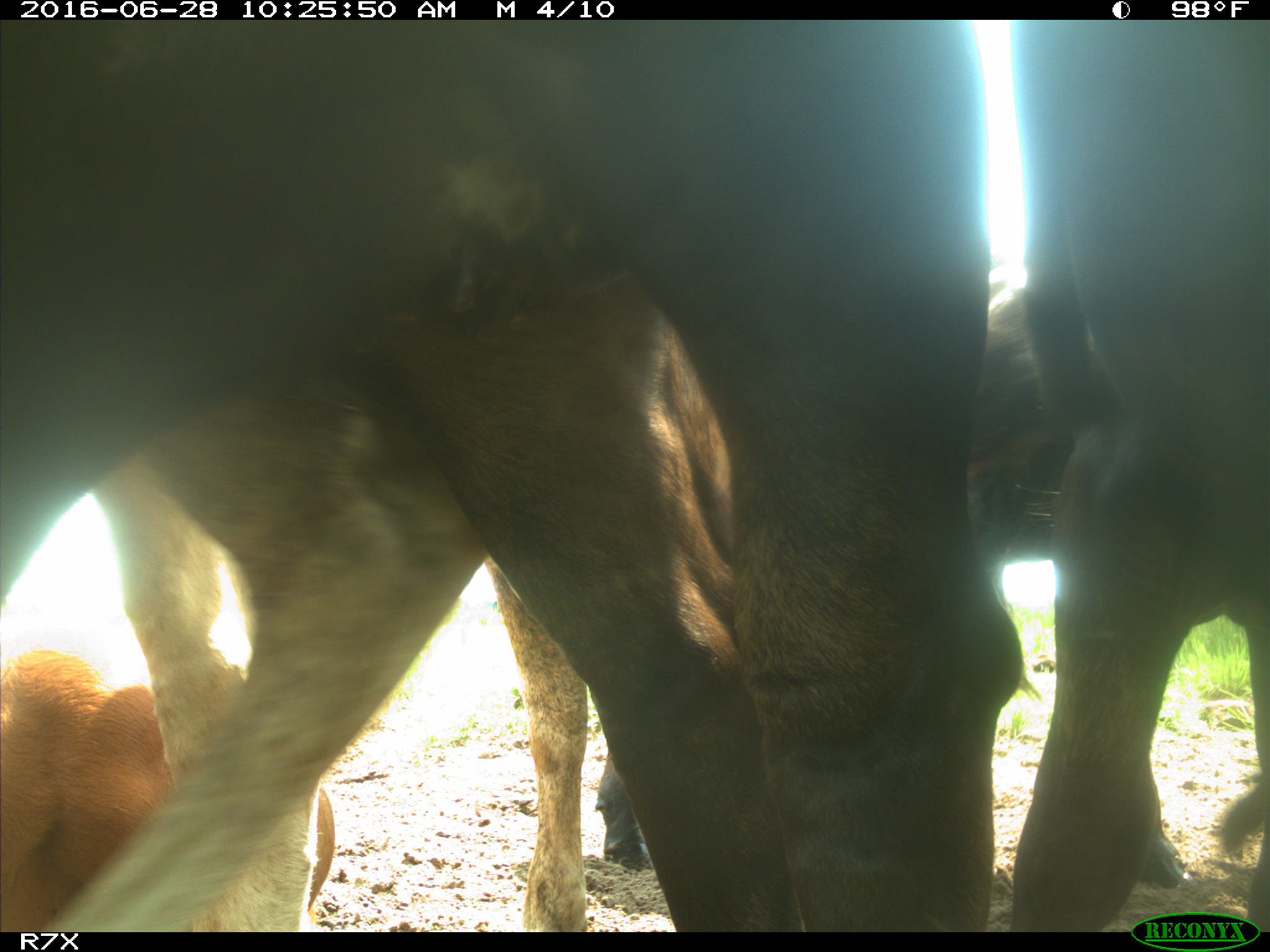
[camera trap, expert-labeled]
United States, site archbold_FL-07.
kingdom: Animalia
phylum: Chordata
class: Mammalia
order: Artiodactyla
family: Bovidae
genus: Bos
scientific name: Bos taurus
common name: domestic cow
Bos taurus (domestic cow).